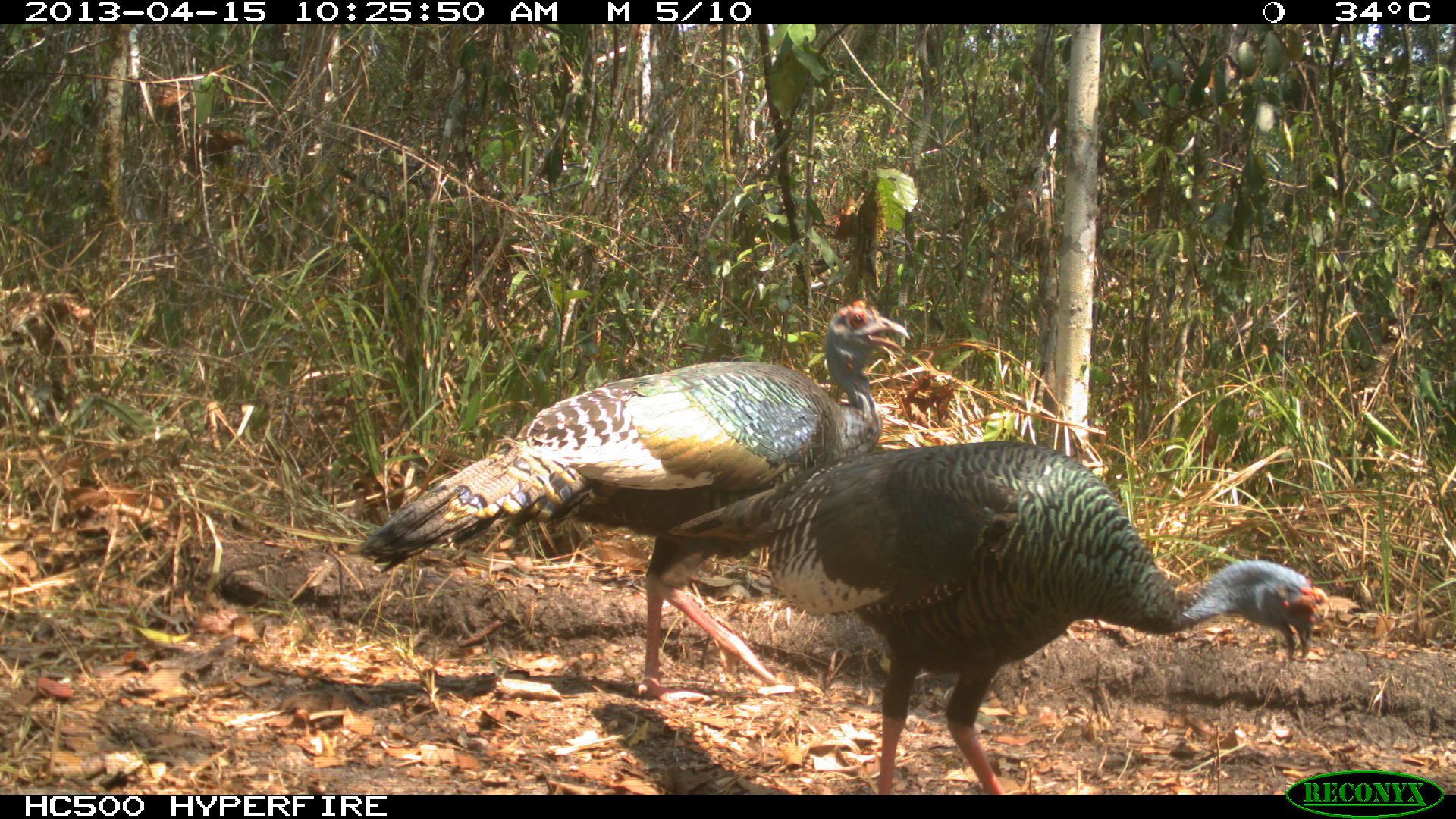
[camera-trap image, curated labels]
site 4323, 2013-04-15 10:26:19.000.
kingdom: Animalia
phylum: Chordata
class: Aves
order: Galliformes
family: Phasianidae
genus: Meleagris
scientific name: Meleagris ocellata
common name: ocellated turkey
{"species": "Meleagris ocellata (ocellated turkey)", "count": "2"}